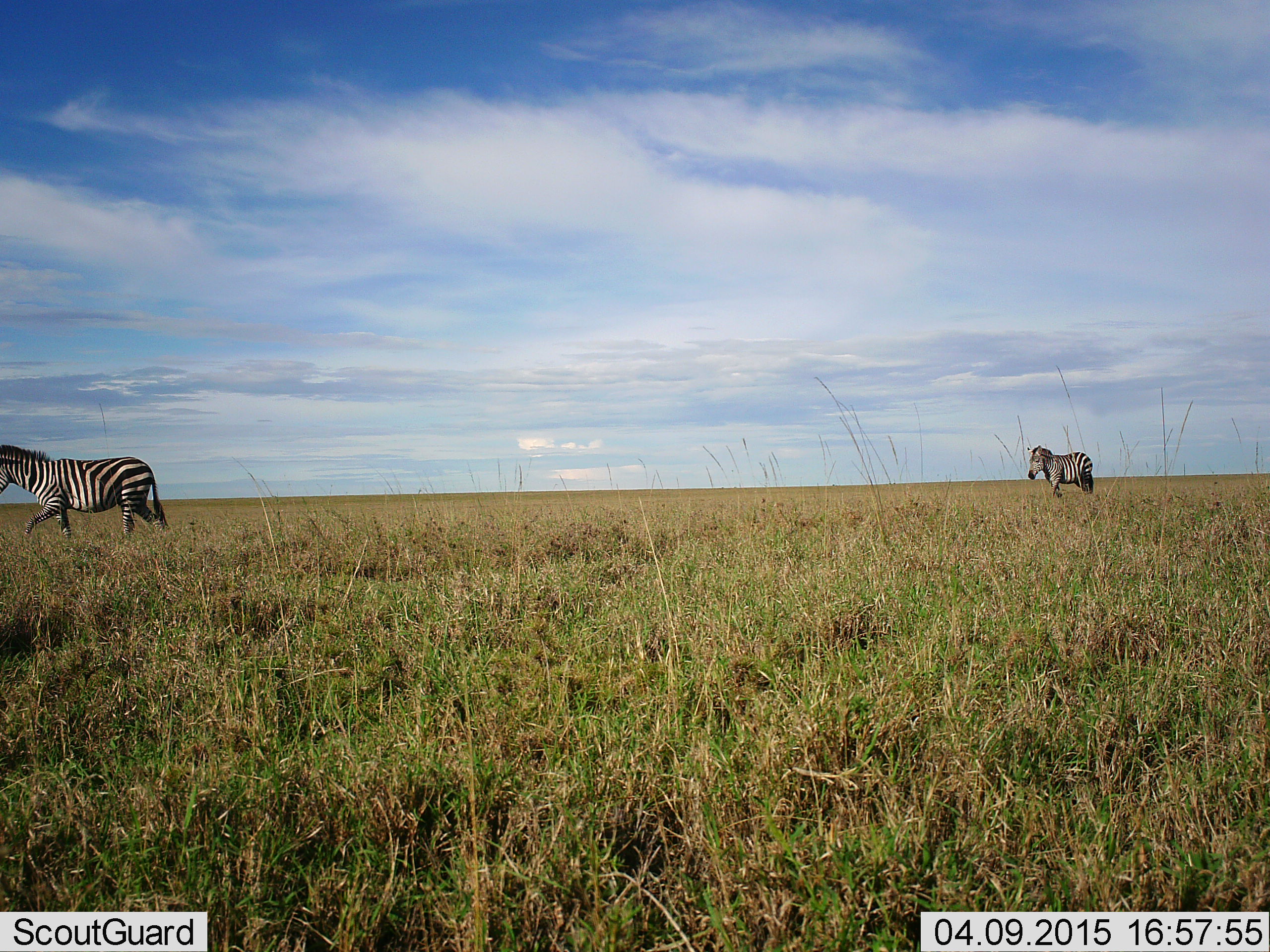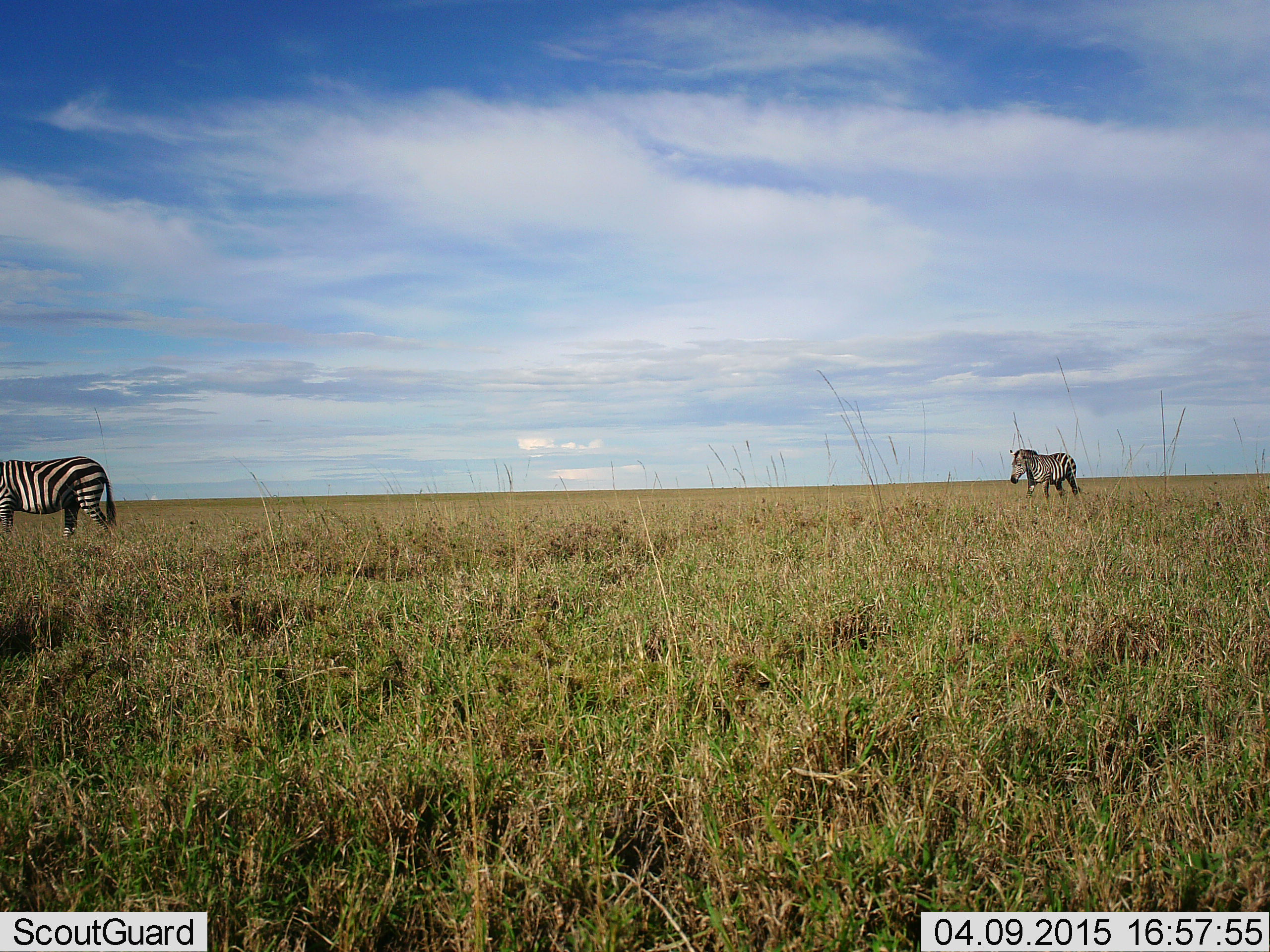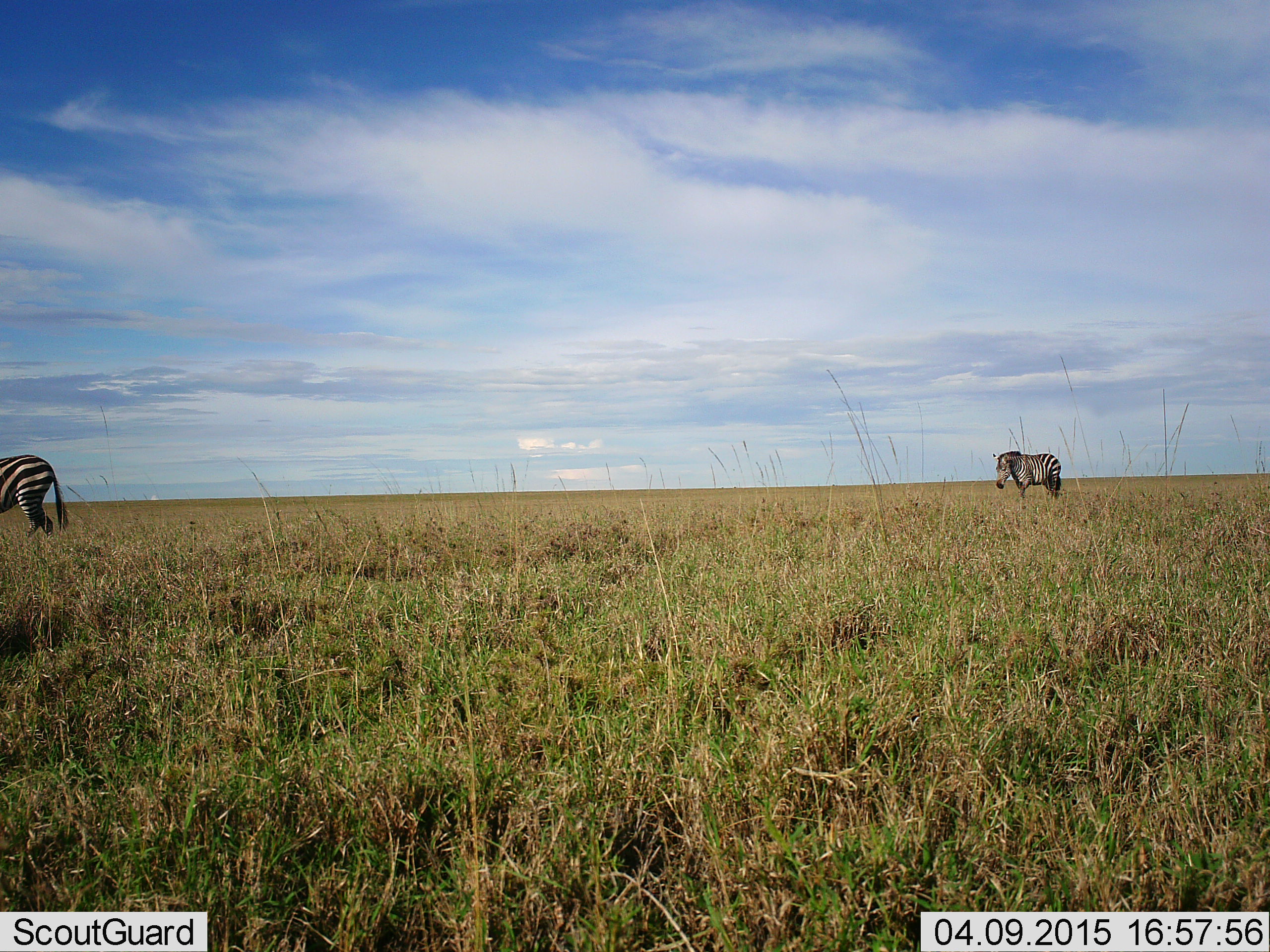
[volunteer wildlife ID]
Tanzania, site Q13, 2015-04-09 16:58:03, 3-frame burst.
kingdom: Animalia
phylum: Chordata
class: Mammalia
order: Perissodactyla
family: Equidae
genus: Equus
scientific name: Equus quagga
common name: plains zebra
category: zebra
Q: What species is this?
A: Zebra (plains zebra) (Equus quagga).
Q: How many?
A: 2.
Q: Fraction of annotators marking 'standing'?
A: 20%.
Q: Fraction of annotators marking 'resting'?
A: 0%.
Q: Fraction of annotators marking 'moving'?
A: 90%.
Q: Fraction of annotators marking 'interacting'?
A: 0%.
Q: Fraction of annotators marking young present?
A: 0%.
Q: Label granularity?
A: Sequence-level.